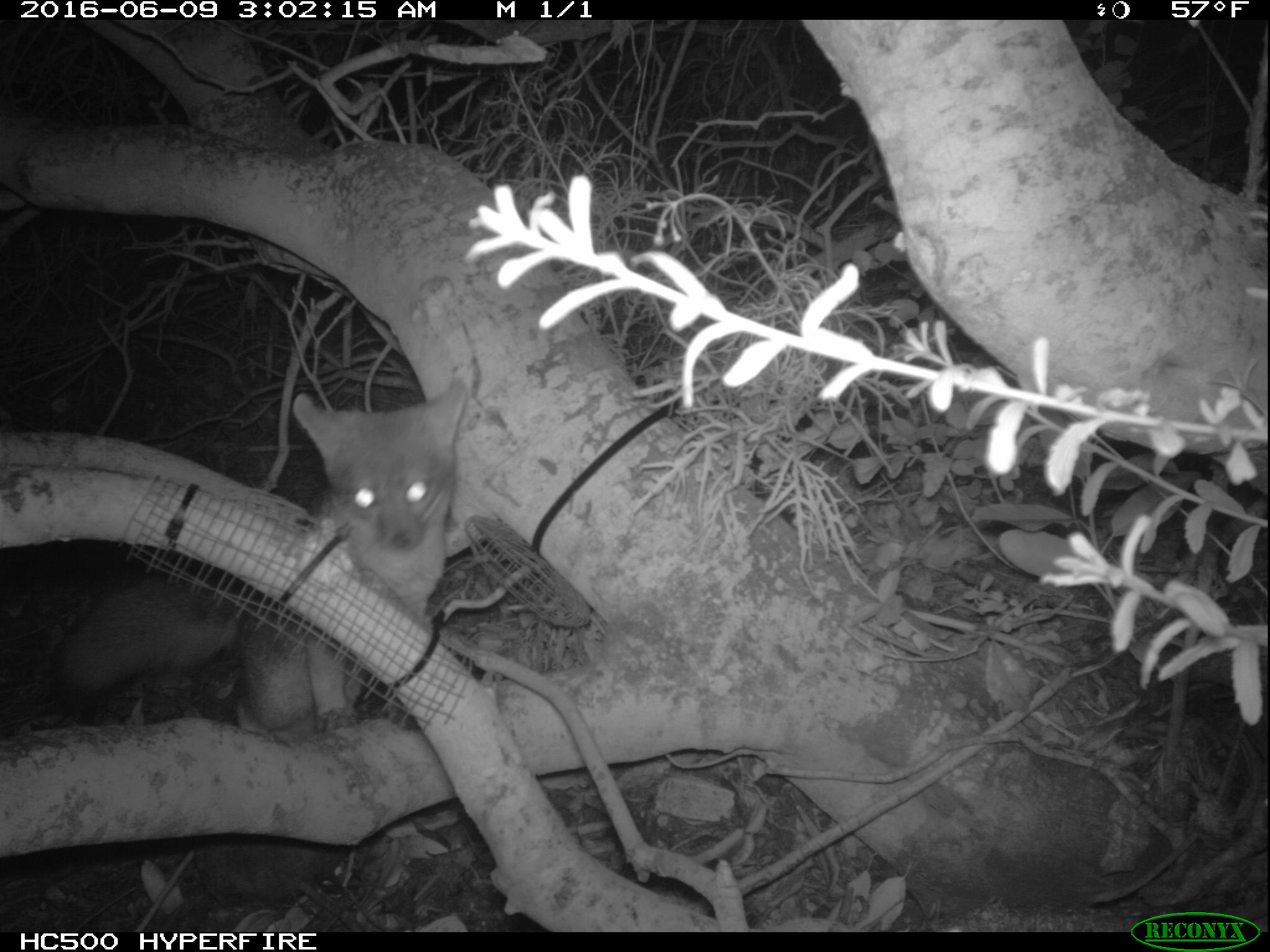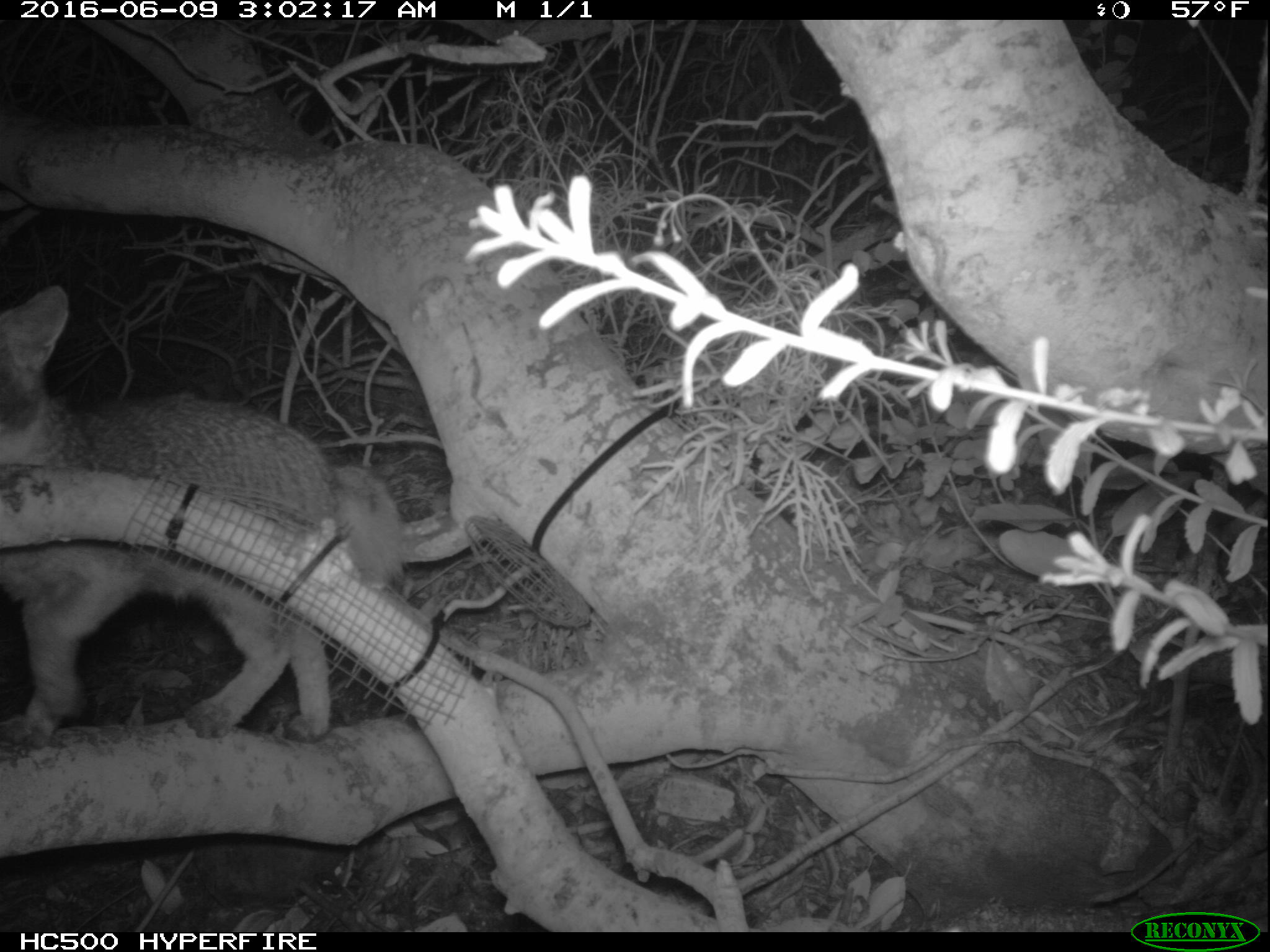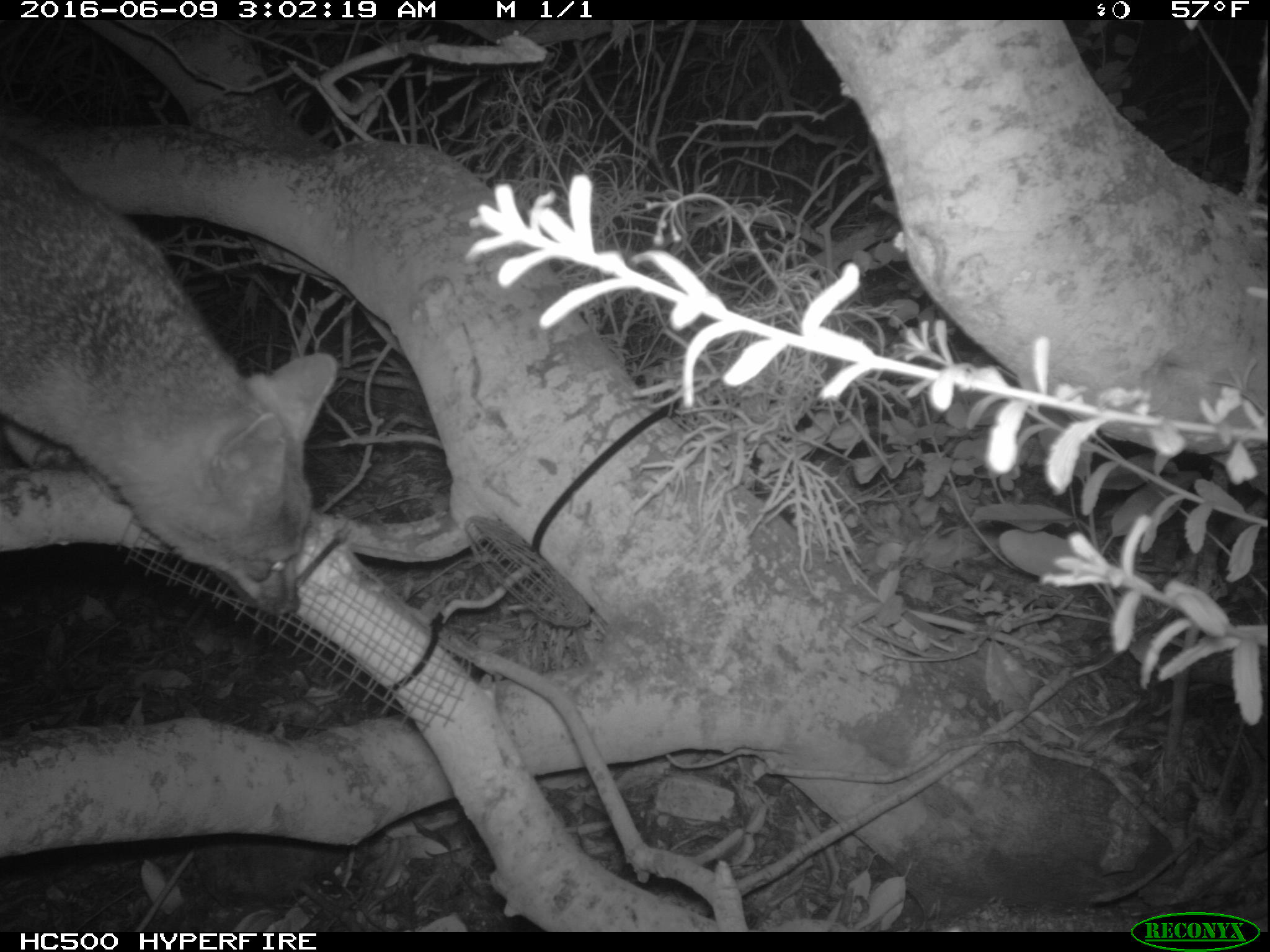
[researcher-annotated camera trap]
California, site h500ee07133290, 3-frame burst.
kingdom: Animalia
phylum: Chordata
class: Mammalia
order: Carnivora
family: Canidae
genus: Urocyon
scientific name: Urocyon littoralis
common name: island fox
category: fox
Fox (island fox) (Urocyon littoralis).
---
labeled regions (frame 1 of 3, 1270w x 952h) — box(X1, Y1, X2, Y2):
fox: box(39, 377, 465, 736)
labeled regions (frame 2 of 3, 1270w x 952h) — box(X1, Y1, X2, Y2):
fox: box(0, 286, 404, 740)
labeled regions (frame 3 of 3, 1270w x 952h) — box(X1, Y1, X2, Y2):
fox: box(0, 123, 341, 615)